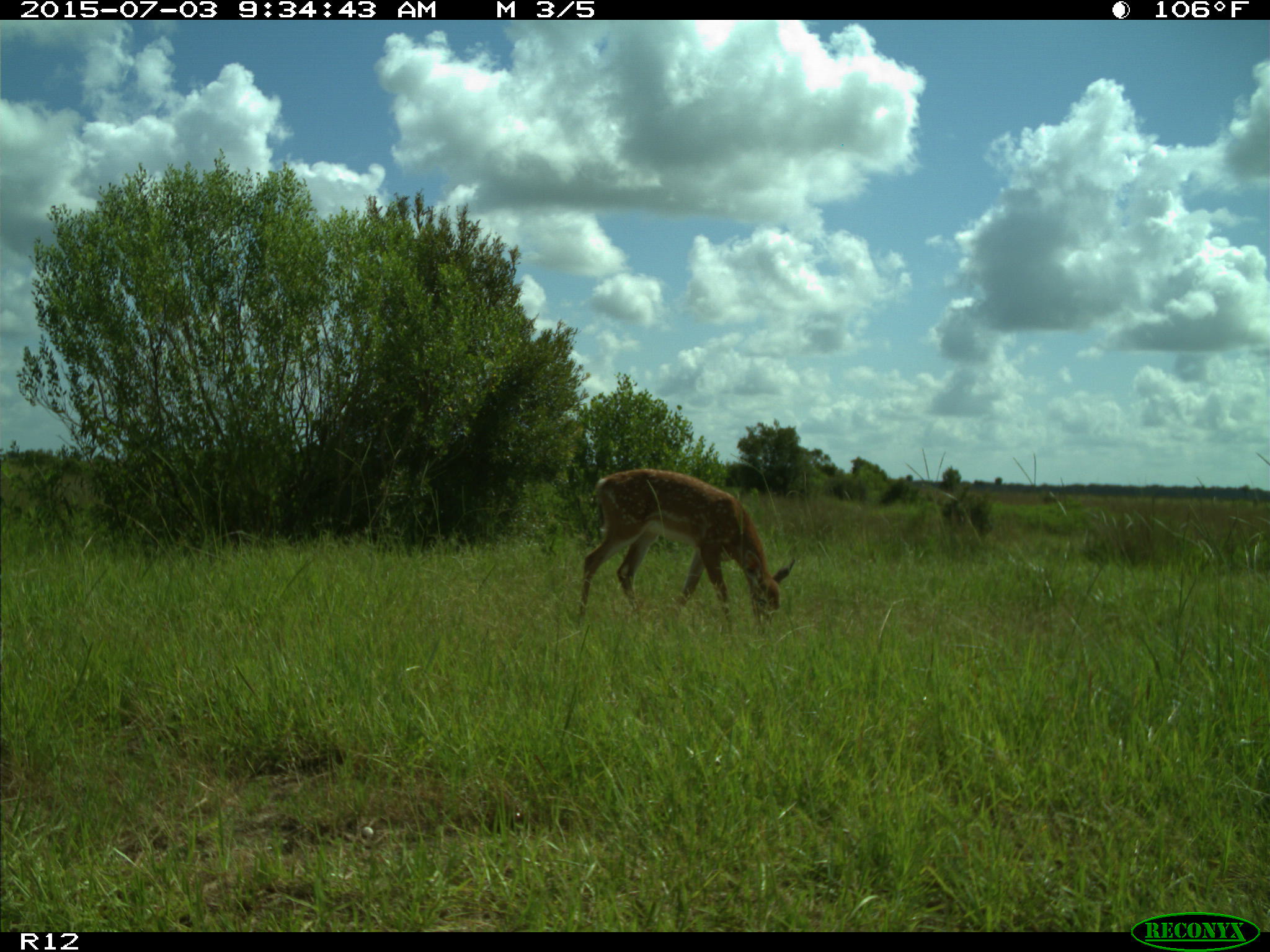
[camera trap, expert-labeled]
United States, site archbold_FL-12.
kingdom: Animalia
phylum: Chordata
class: Mammalia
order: Artiodactyla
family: Cervidae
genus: Odocoileus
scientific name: Odocoileus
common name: deer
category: unidentified deer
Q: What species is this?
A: Unidentified deer (deer) (Odocoileus).